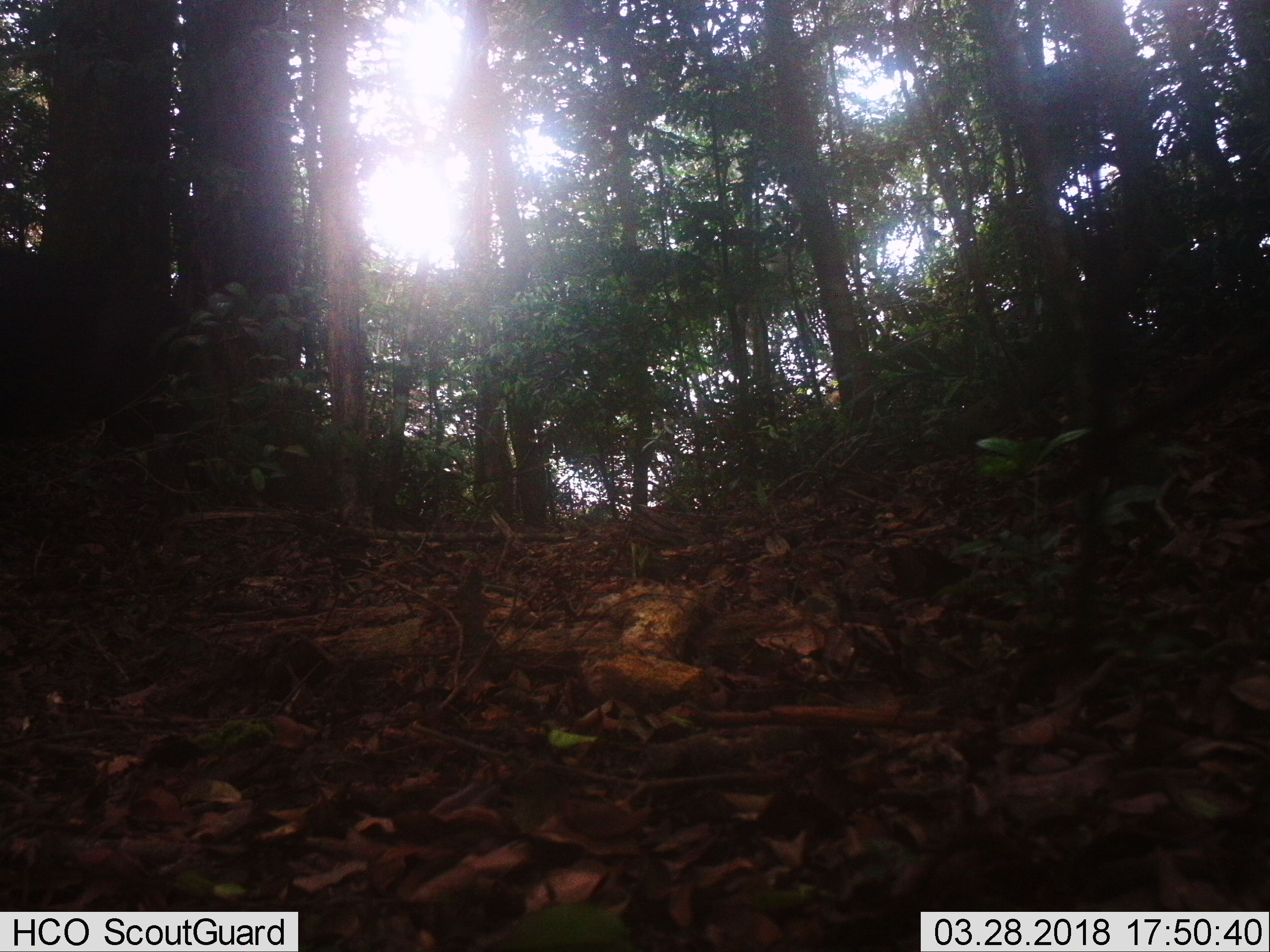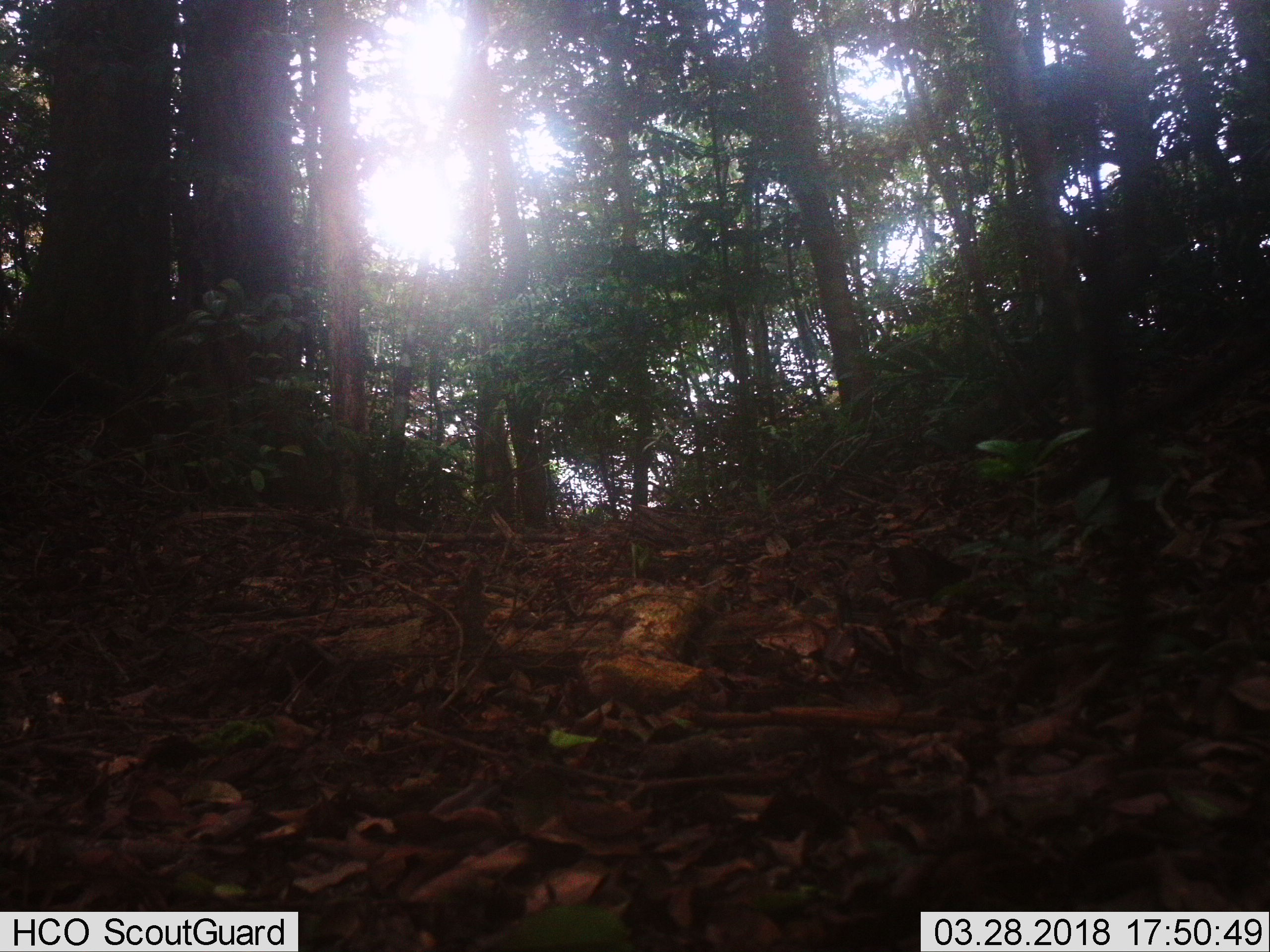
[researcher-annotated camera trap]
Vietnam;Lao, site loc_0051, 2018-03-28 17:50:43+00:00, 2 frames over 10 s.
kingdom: Animalia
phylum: Chordata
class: Mammalia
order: Artiodactyla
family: Suidae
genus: Sus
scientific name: Sus scrofa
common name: eurasian wild pig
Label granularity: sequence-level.